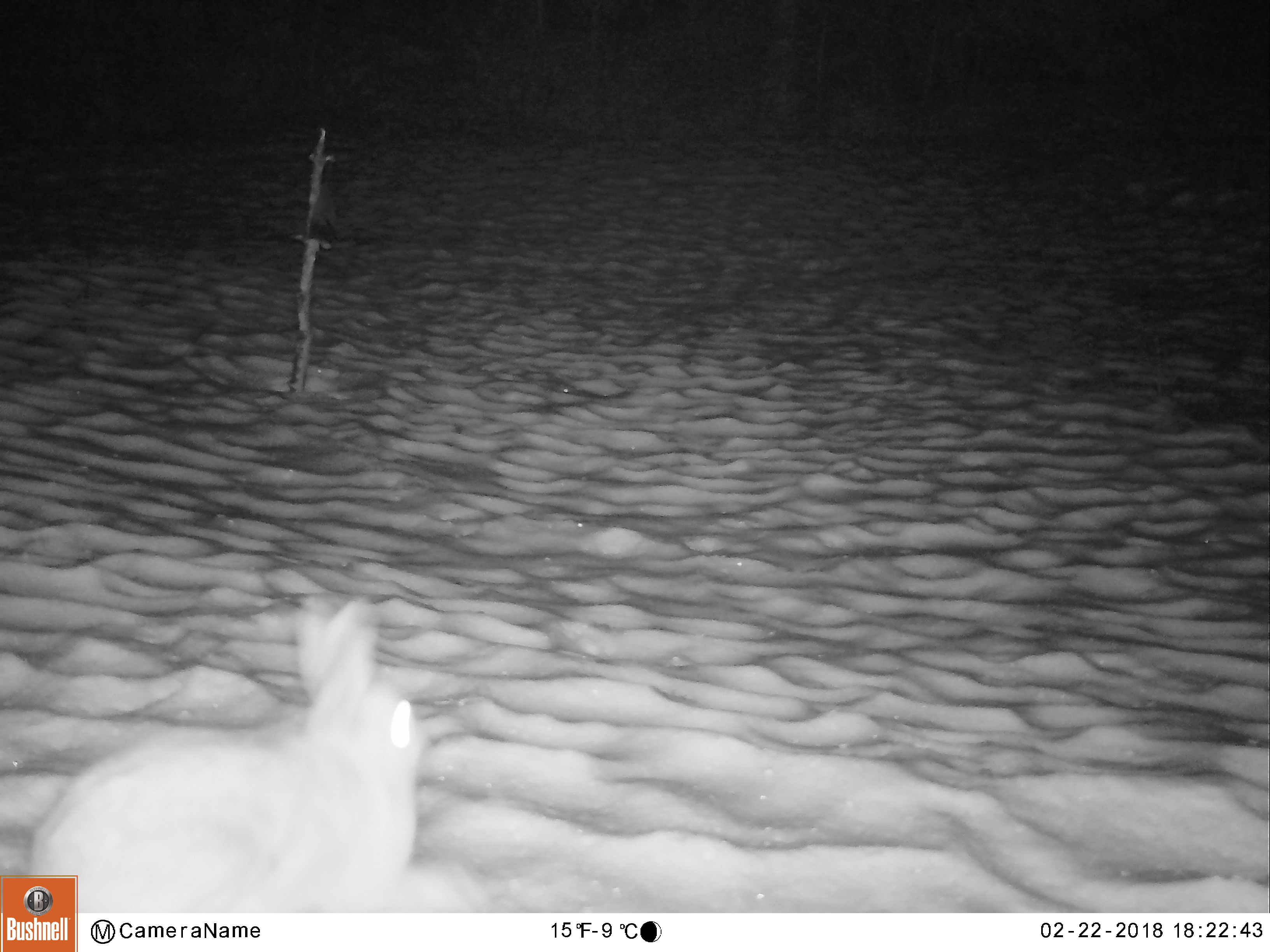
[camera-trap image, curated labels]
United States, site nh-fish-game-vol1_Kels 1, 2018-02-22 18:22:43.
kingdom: Animalia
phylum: Chordata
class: Mammalia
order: Lagomorpha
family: Leporidae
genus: Lepus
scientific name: Lepus americanus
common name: snowshoe hare